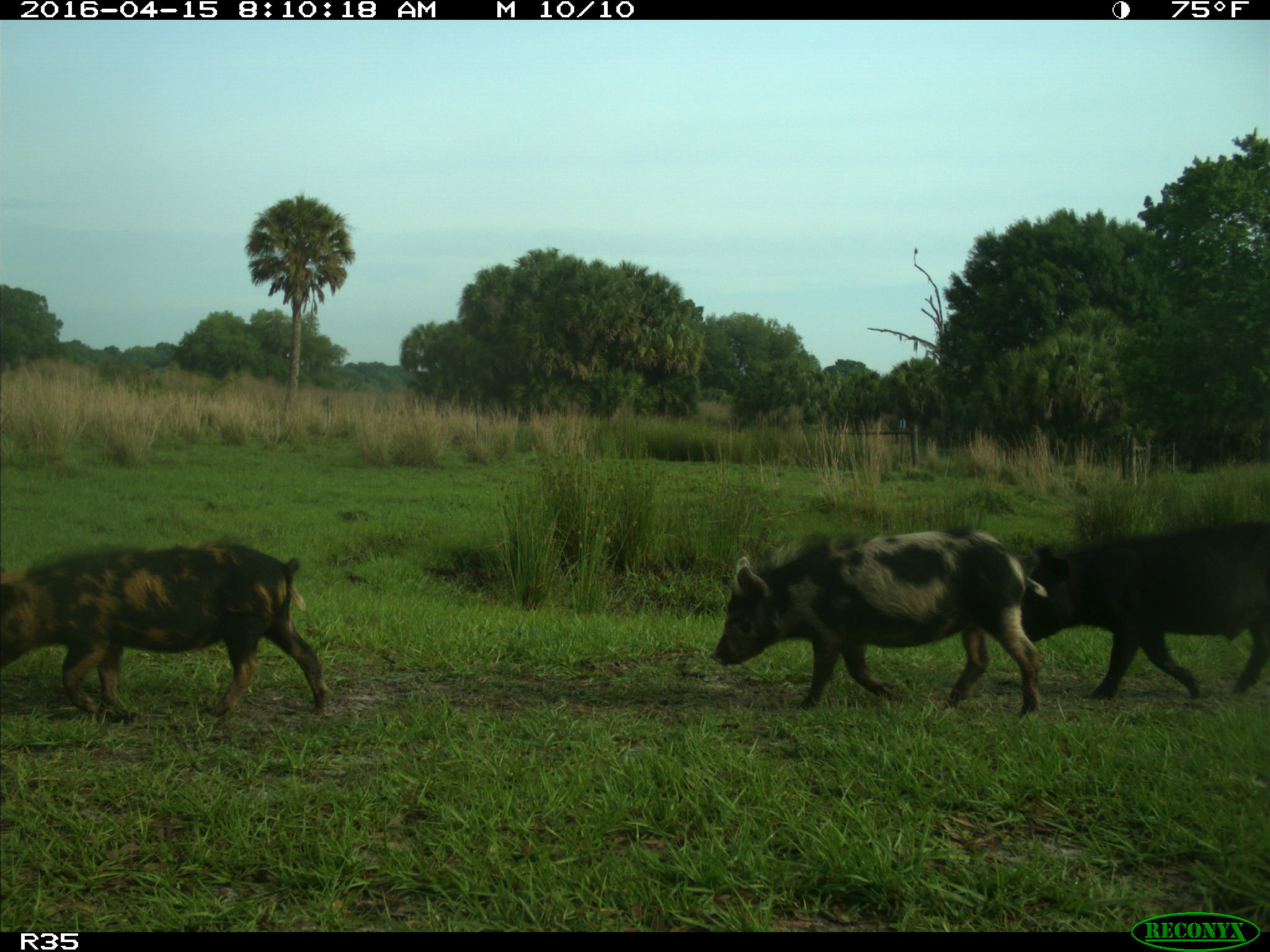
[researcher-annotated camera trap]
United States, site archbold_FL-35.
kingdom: Animalia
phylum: Chordata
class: Mammalia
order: Artiodactyla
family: Suidae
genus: Sus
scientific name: Sus scrofa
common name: wild boar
Sus scrofa (wild boar).